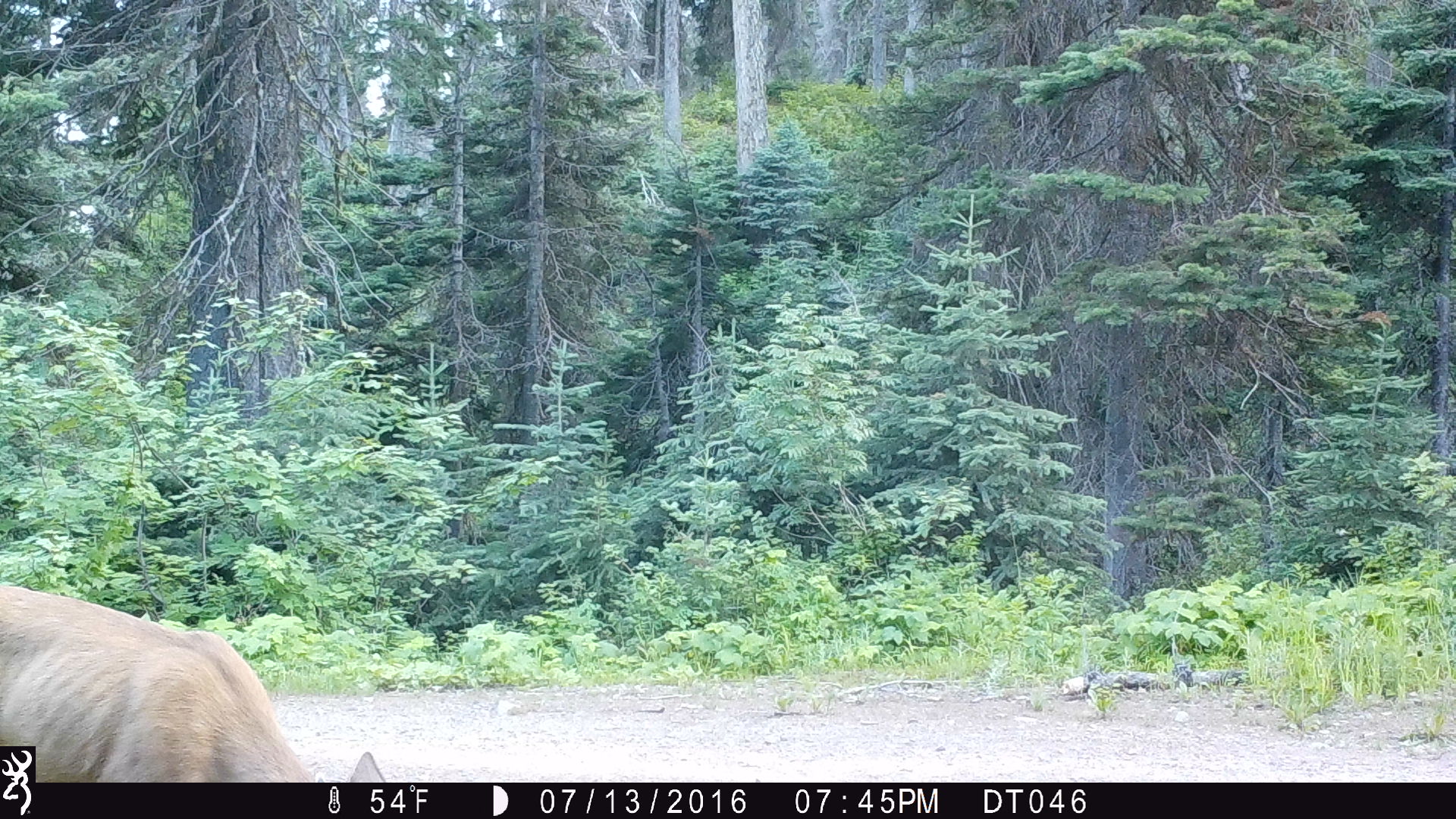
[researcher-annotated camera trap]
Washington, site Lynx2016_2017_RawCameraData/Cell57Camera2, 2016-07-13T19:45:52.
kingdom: Animalia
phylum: Chordata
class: Mammalia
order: Artiodactyla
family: Cervidae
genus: Odocoileus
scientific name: Odocoileus hemionus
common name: mule deer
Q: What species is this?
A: Odocoileus hemionus (mule deer).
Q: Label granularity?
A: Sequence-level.